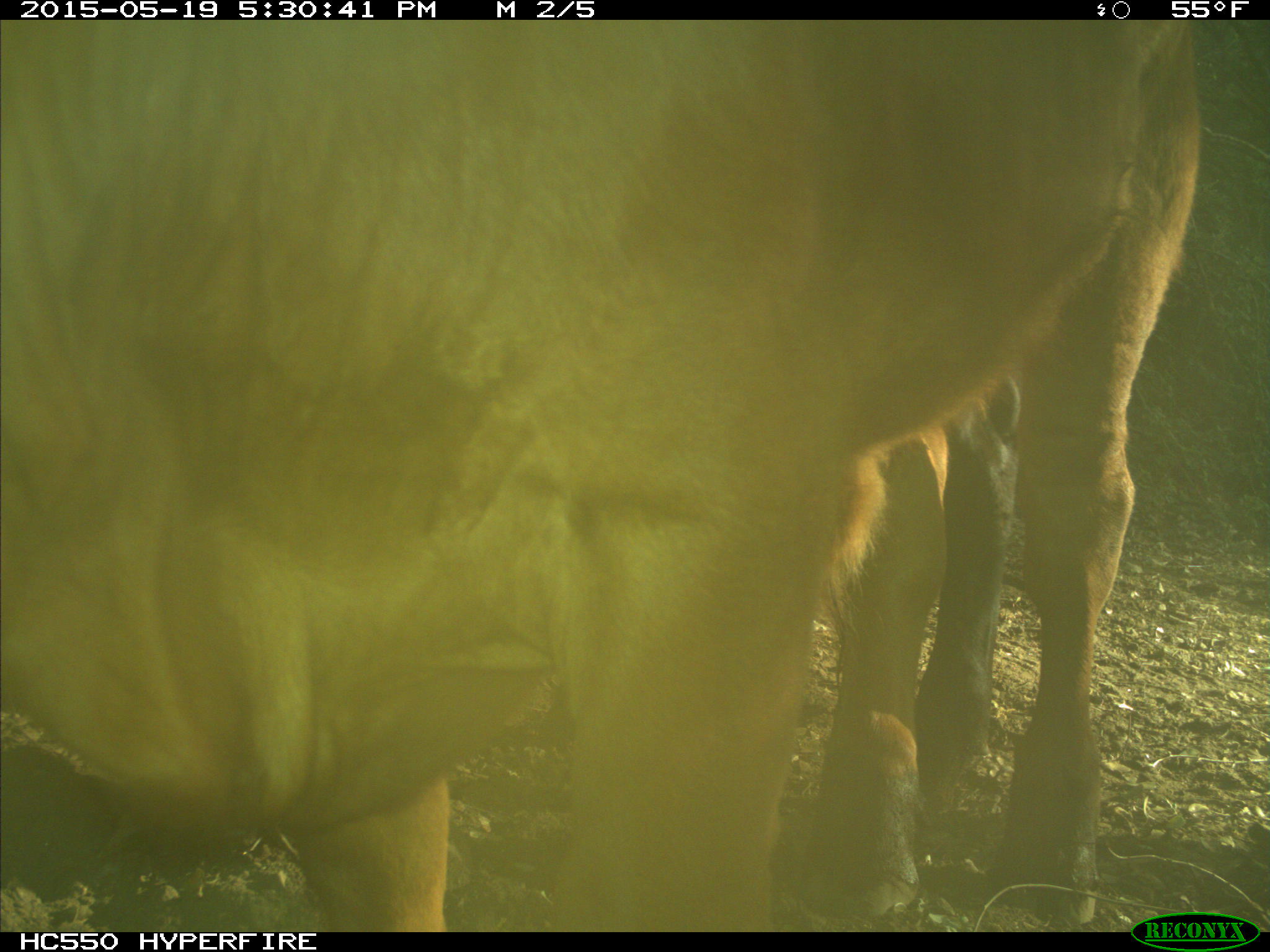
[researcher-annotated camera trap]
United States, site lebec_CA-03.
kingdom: Animalia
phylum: Chordata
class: Mammalia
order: Artiodactyla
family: Bovidae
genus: Bos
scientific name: Bos taurus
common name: domestic cow